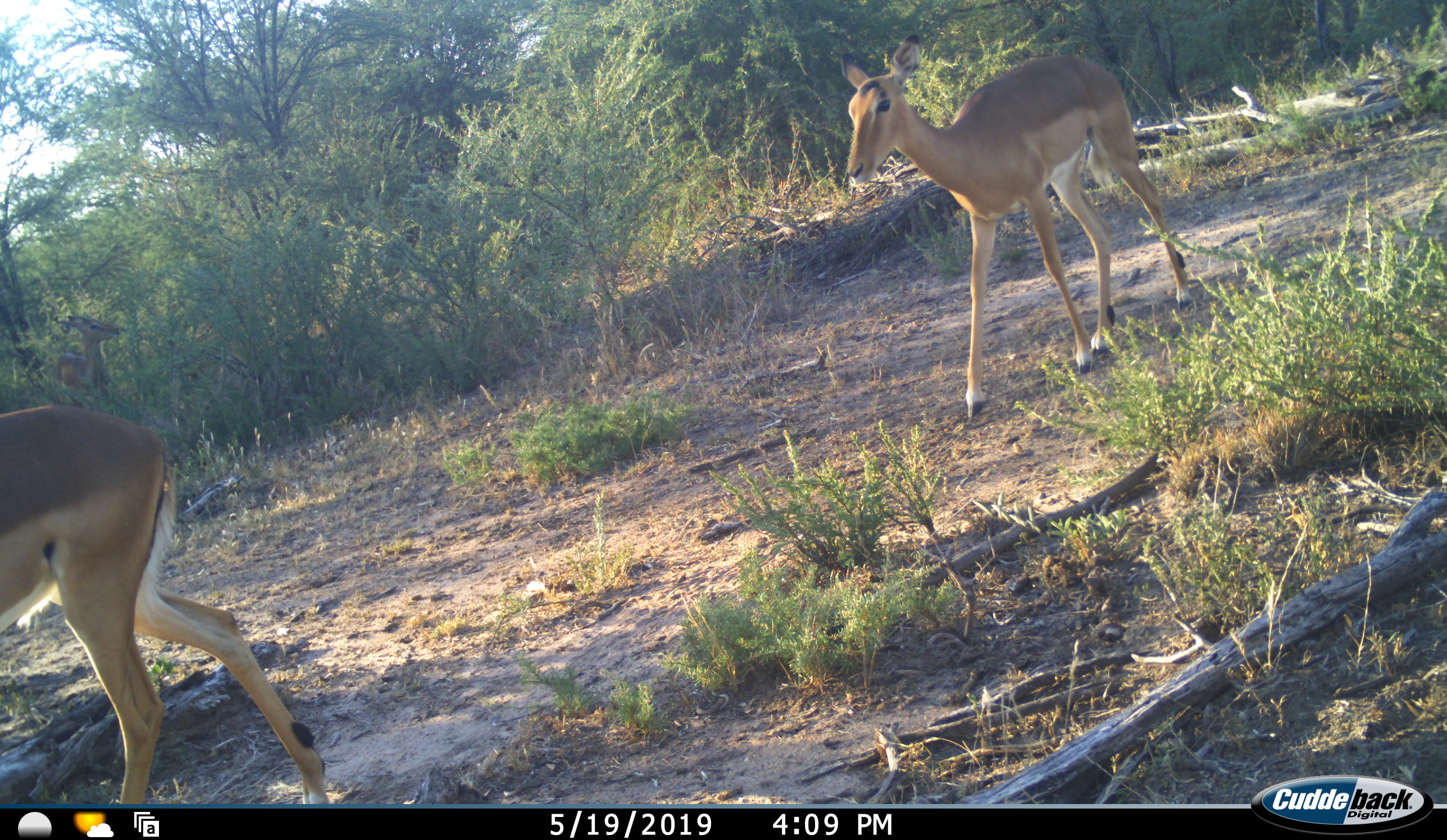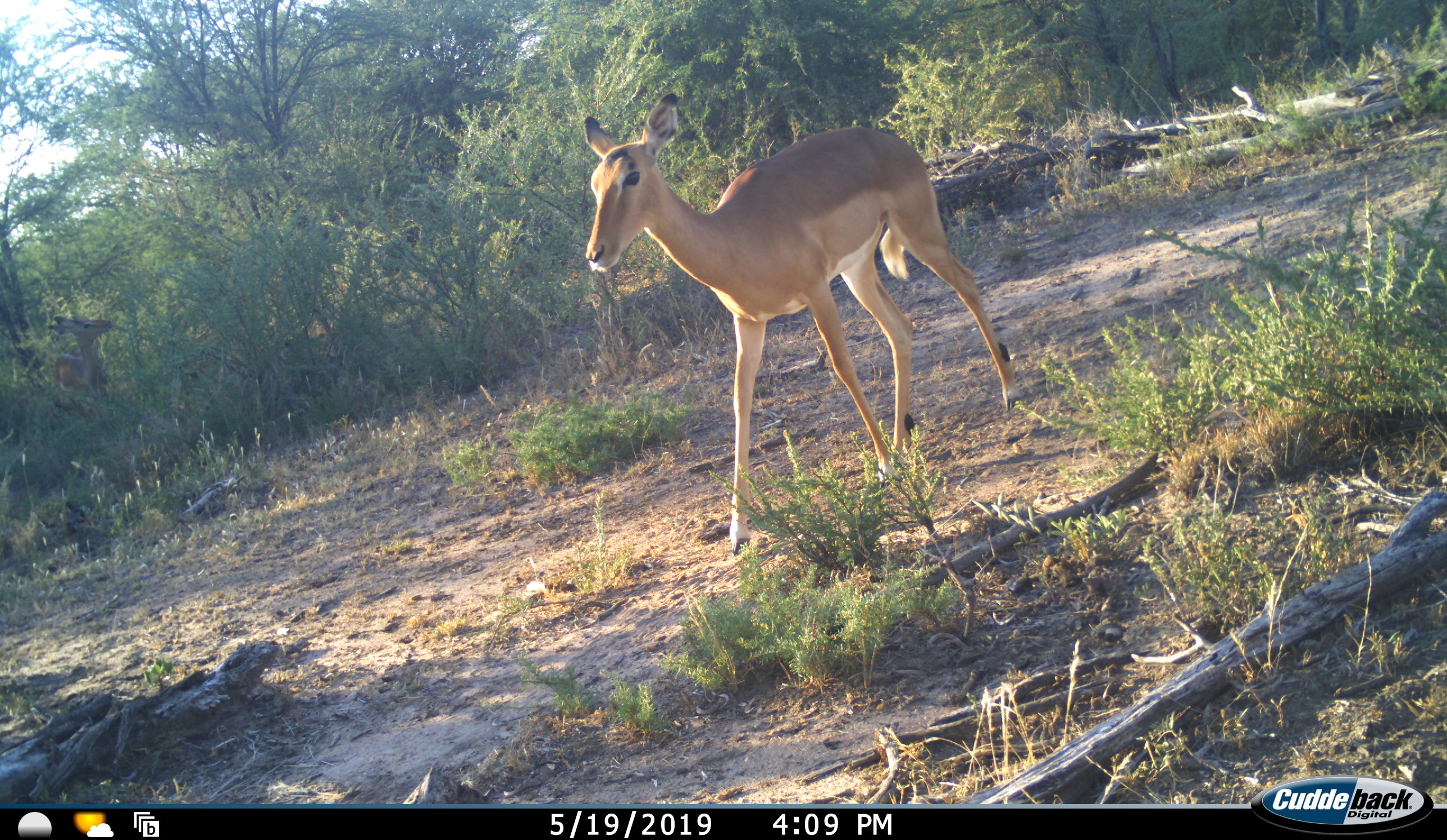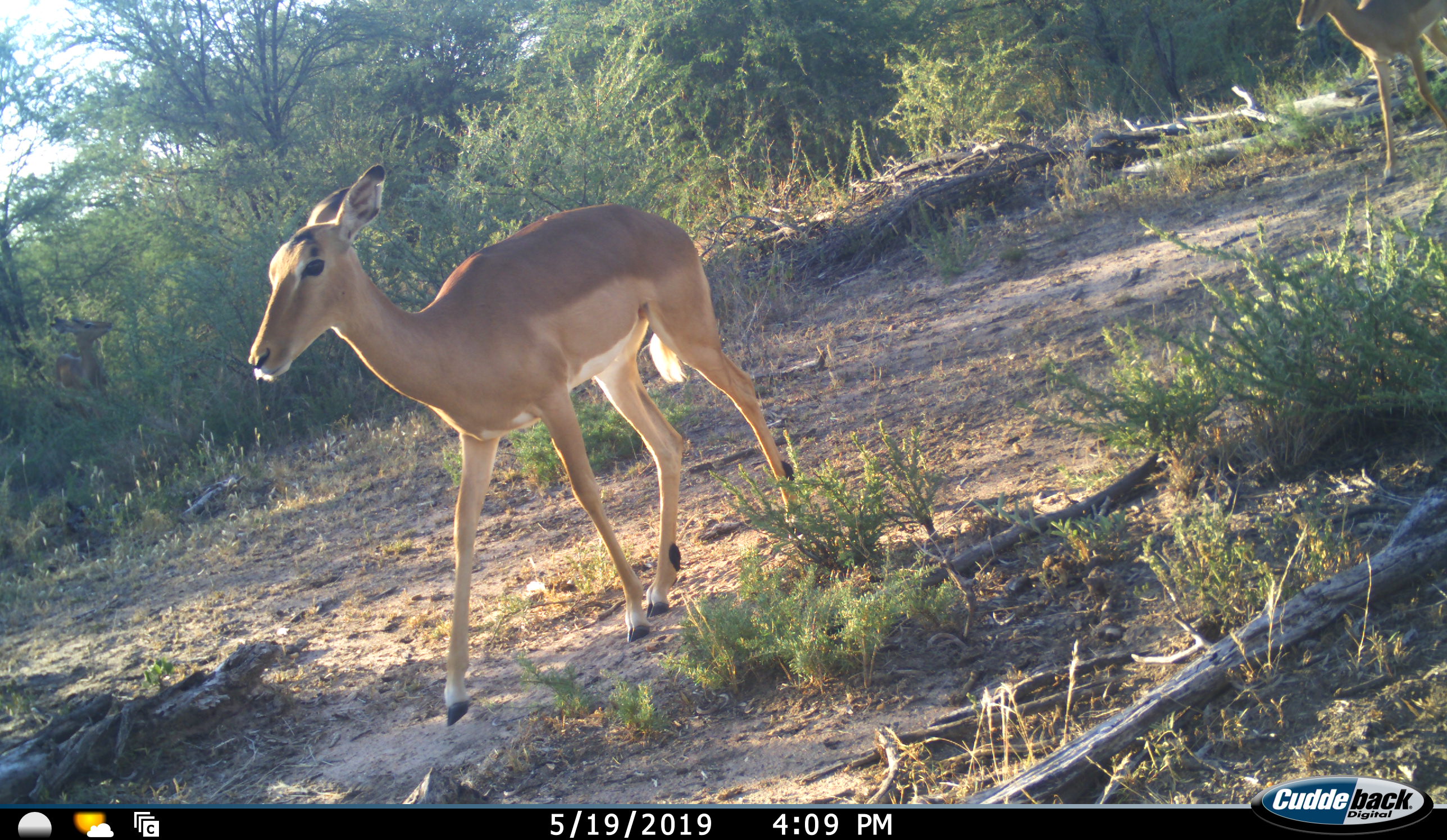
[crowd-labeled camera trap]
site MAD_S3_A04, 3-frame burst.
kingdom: Animalia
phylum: Chordata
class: Mammalia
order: Artiodactyla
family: Bovidae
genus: Aepyceros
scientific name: Aepyceros melampus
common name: impala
Impala (Aepyceros melampus), count 3. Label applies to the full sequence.